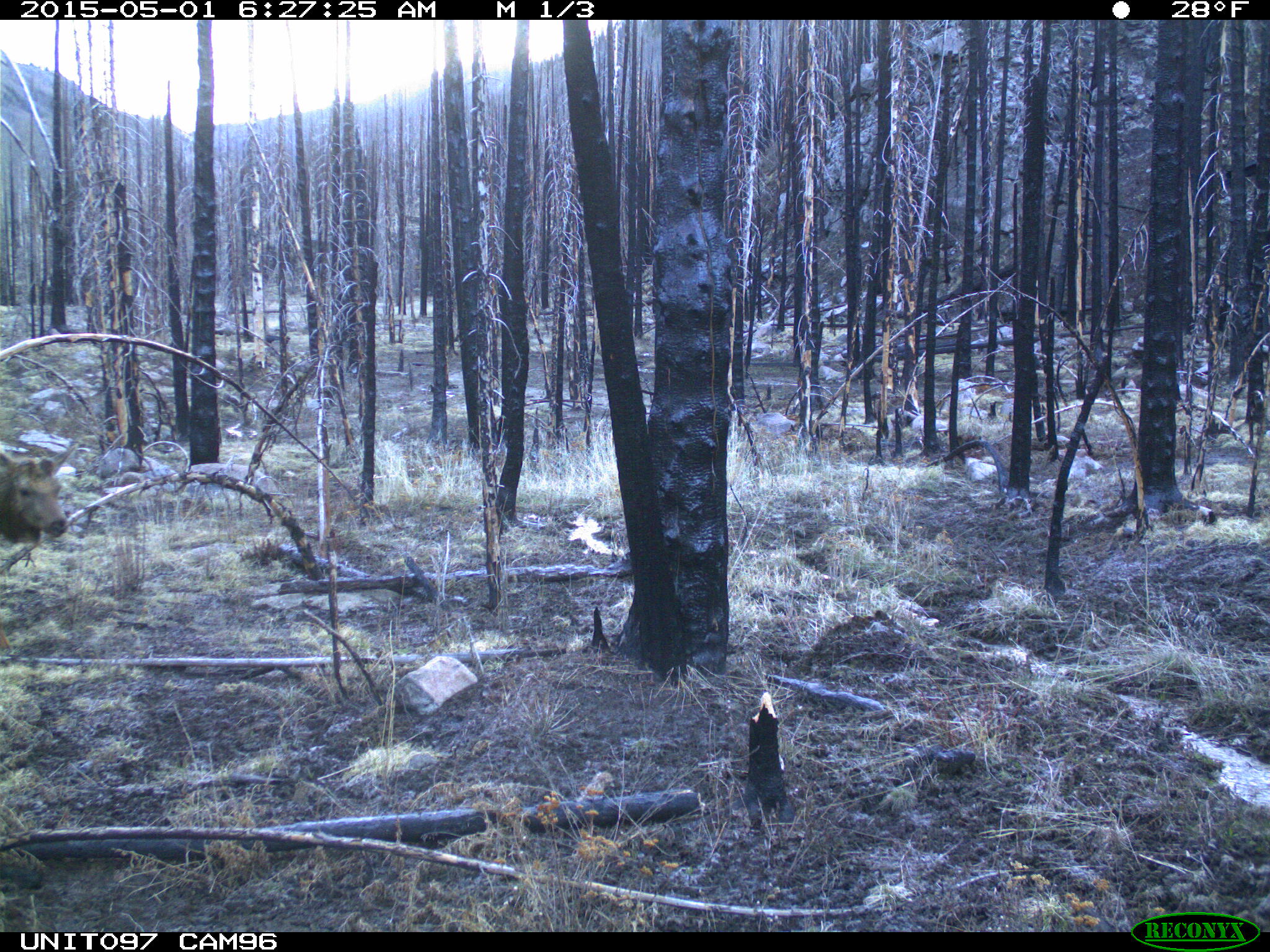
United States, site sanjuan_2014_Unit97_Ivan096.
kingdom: Animalia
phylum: Chordata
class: Mammalia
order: Artiodactyla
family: Cervidae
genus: Cervus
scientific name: Cervus elaphus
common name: red deer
Cervus elaphus (red deer).